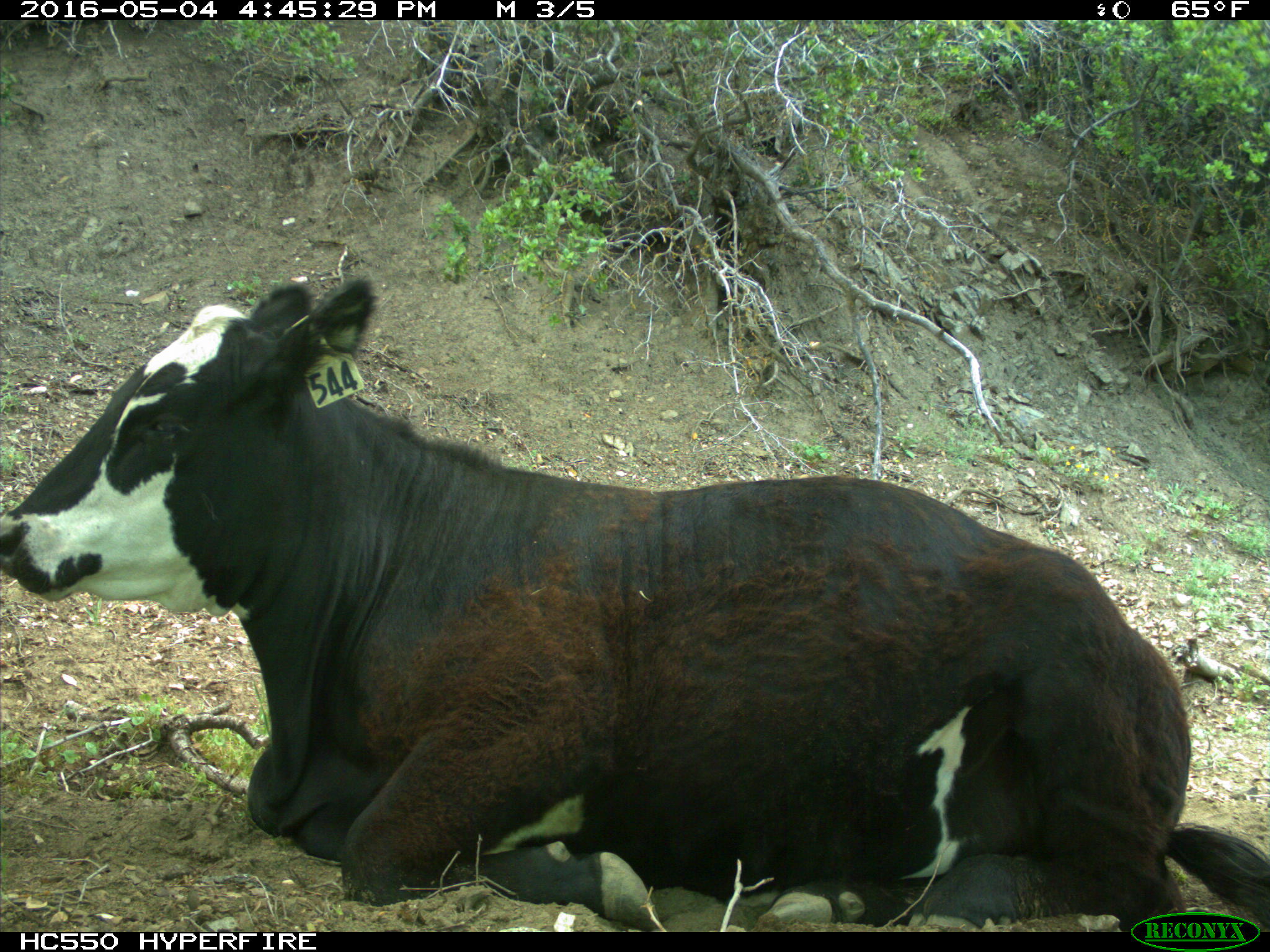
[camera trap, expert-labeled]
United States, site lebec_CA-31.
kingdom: Animalia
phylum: Chordata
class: Mammalia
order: Artiodactyla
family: Bovidae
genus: Bos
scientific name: Bos taurus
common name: domestic cow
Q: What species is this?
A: Bos taurus (domestic cow).